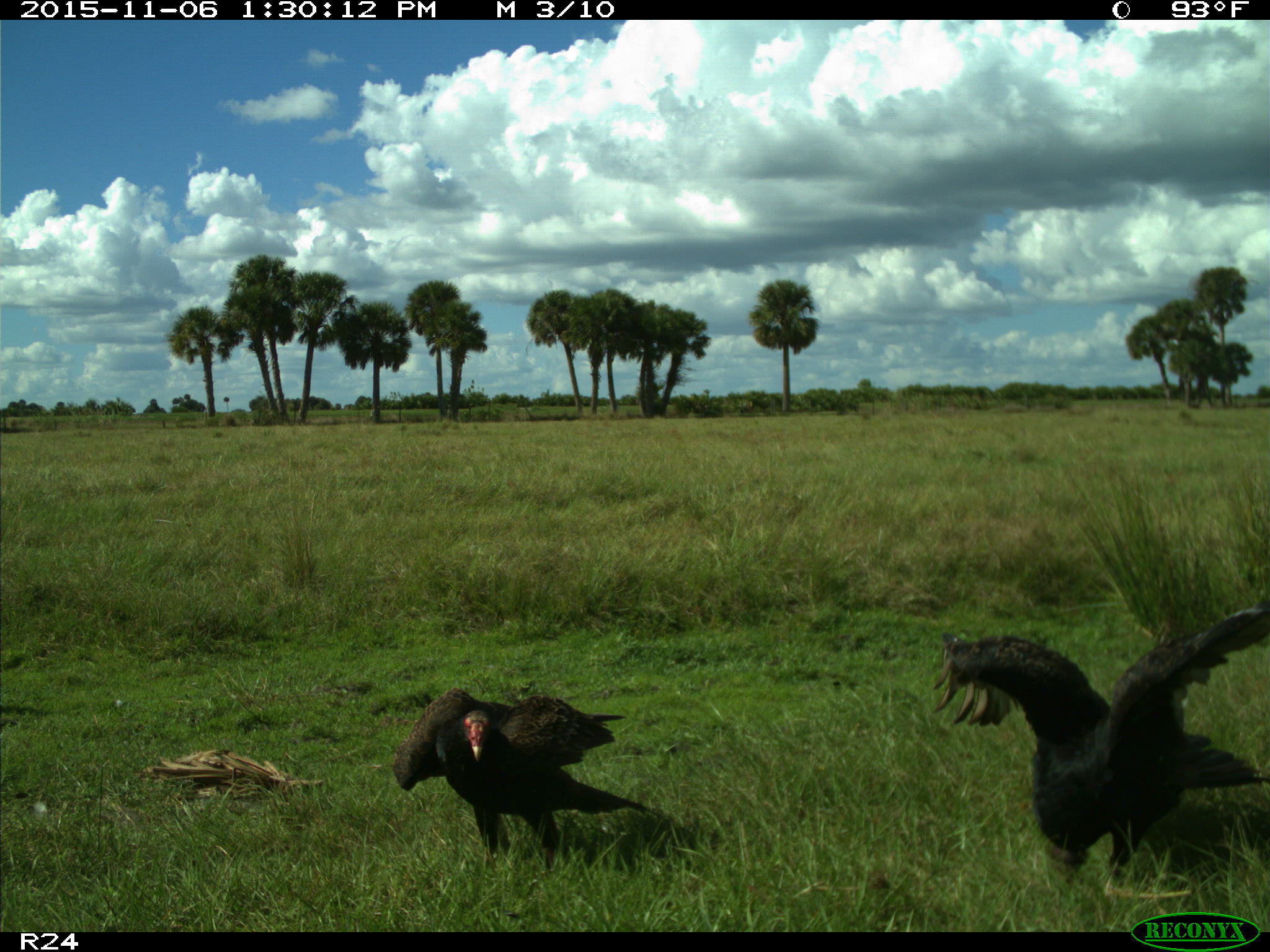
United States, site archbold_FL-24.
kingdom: Animalia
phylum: Chordata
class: Aves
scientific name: Aves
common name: birds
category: unidentified bird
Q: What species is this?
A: Unidentified bird (birds) (Aves).